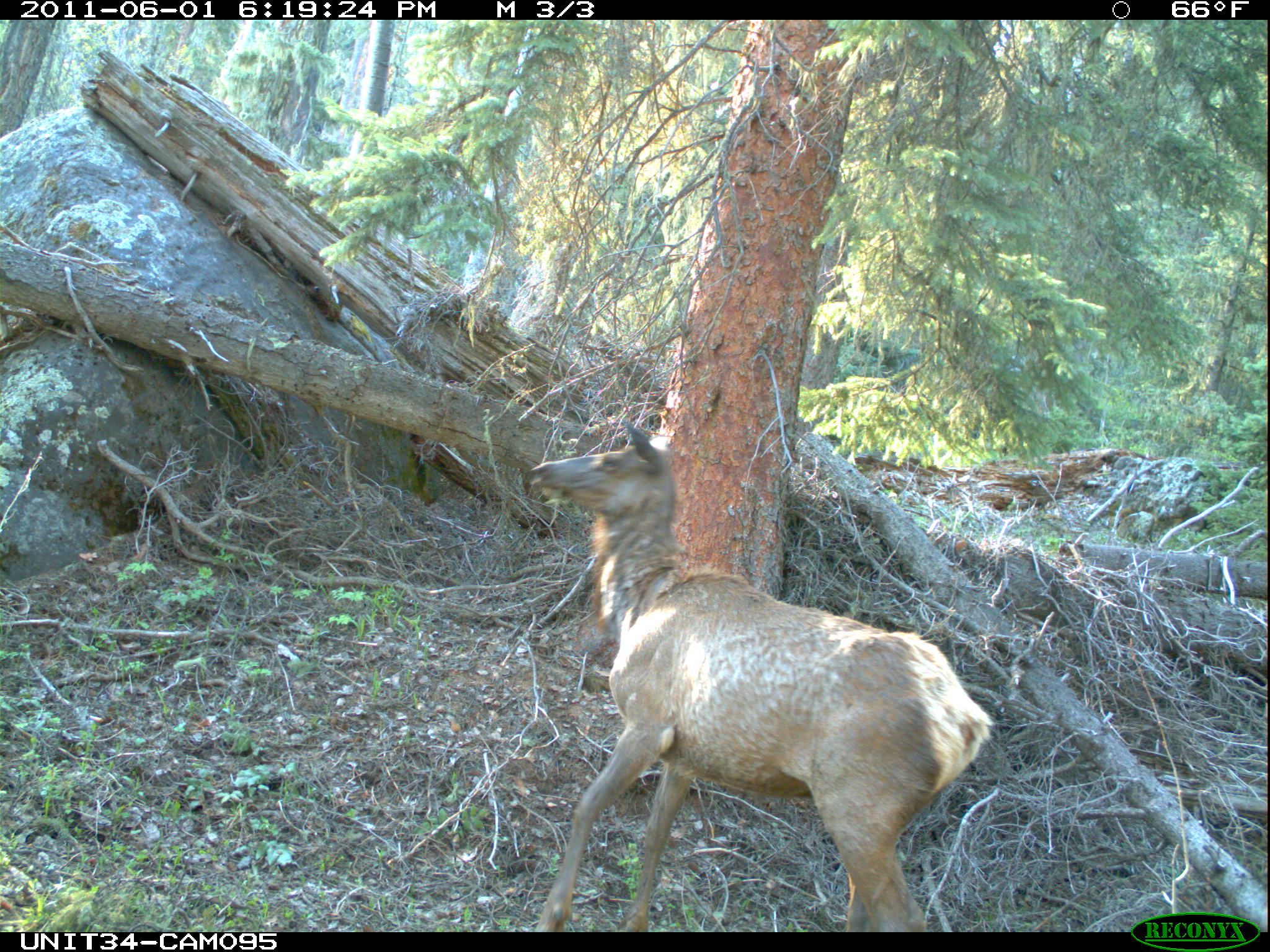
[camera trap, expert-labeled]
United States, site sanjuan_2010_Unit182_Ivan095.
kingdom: Animalia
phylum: Chordata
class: Mammalia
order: Artiodactyla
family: Cervidae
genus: Cervus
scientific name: Cervus elaphus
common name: red deer